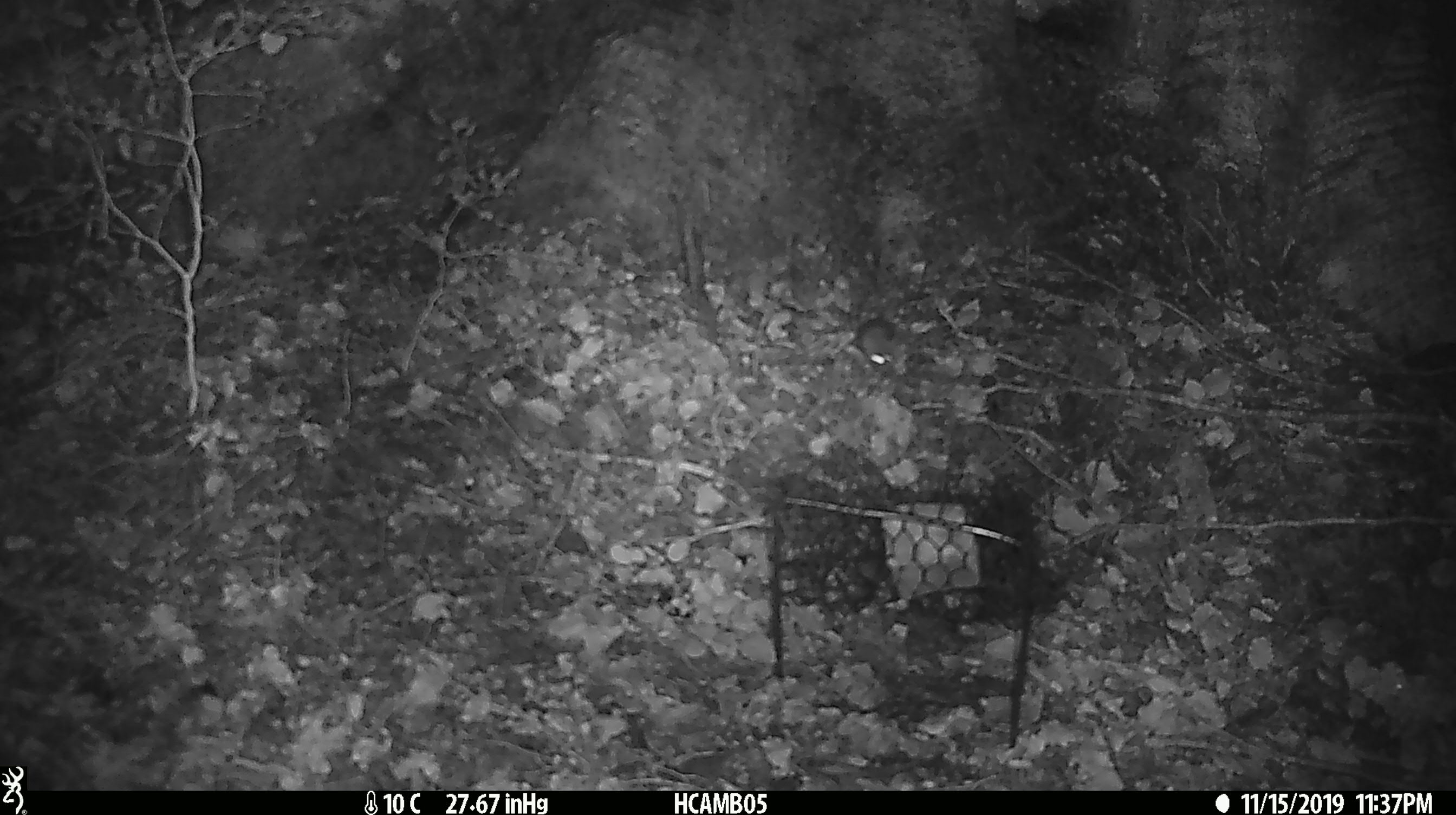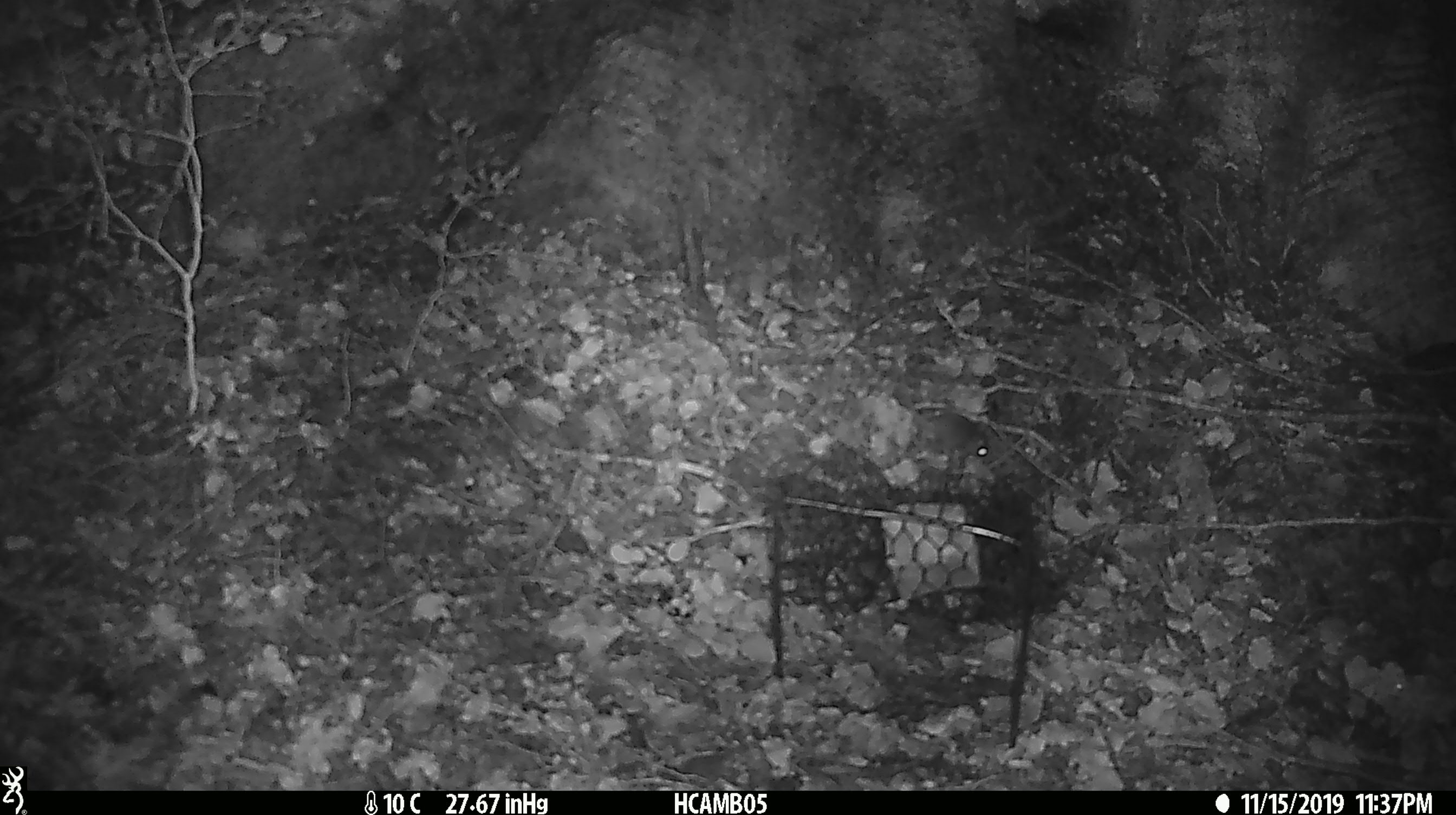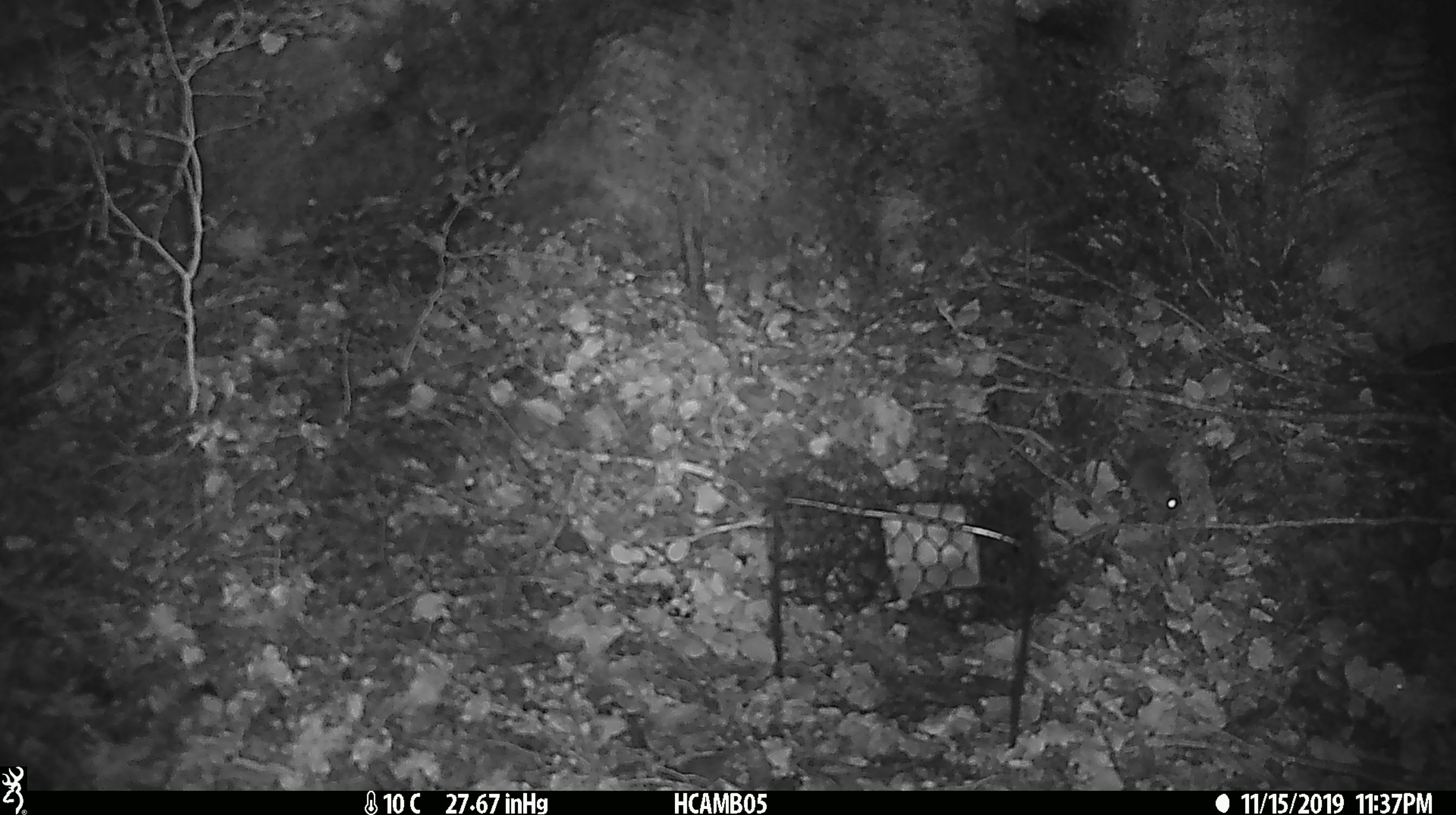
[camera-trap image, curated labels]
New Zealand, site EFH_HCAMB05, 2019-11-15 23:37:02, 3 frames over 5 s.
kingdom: Animalia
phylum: Chordata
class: Mammalia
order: Rodentia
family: Muridae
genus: Mus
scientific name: Mus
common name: mouse